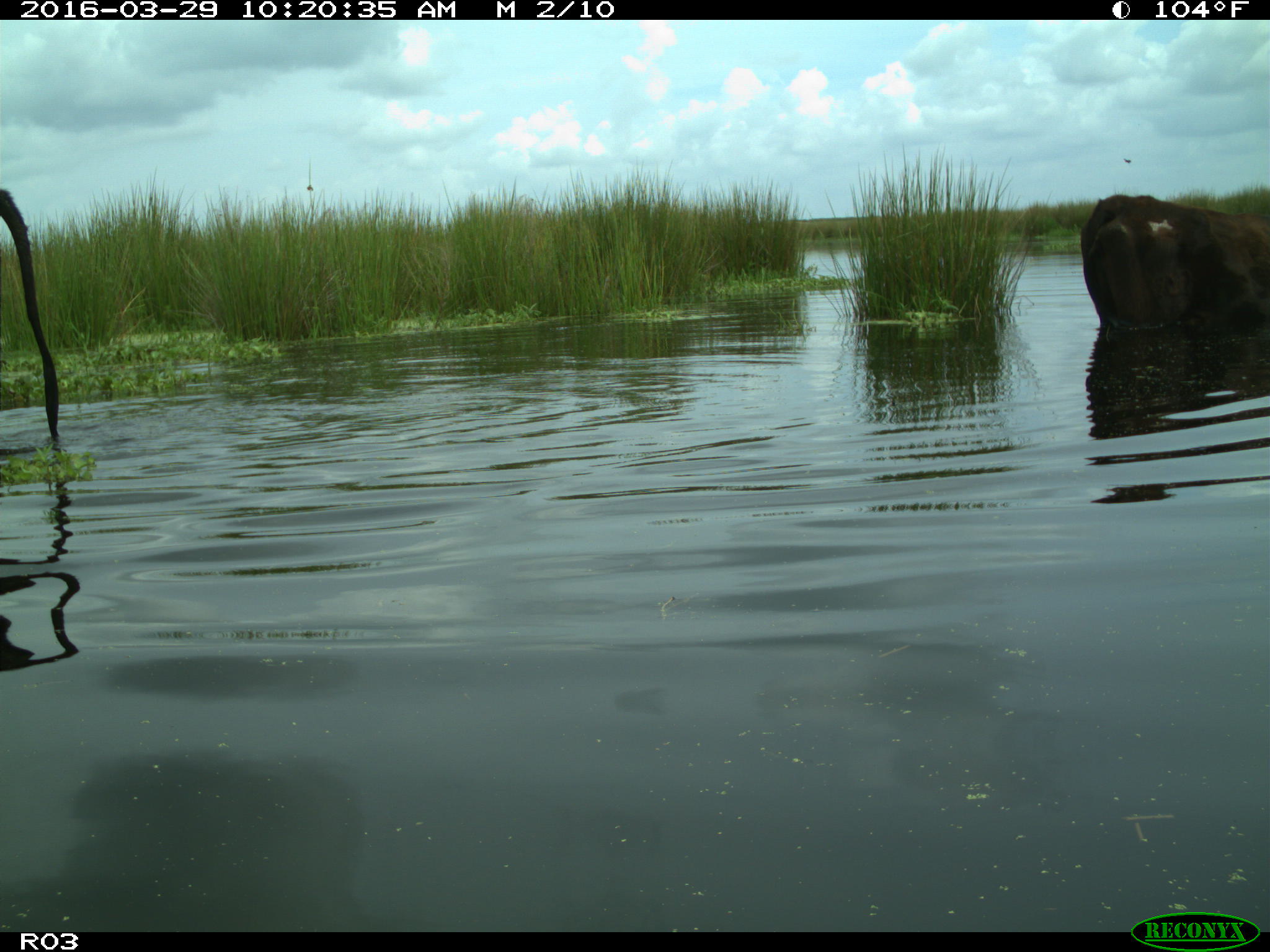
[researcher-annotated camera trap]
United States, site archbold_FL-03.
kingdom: Animalia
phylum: Chordata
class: Mammalia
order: Artiodactyla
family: Bovidae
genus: Bos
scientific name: Bos taurus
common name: domestic cow